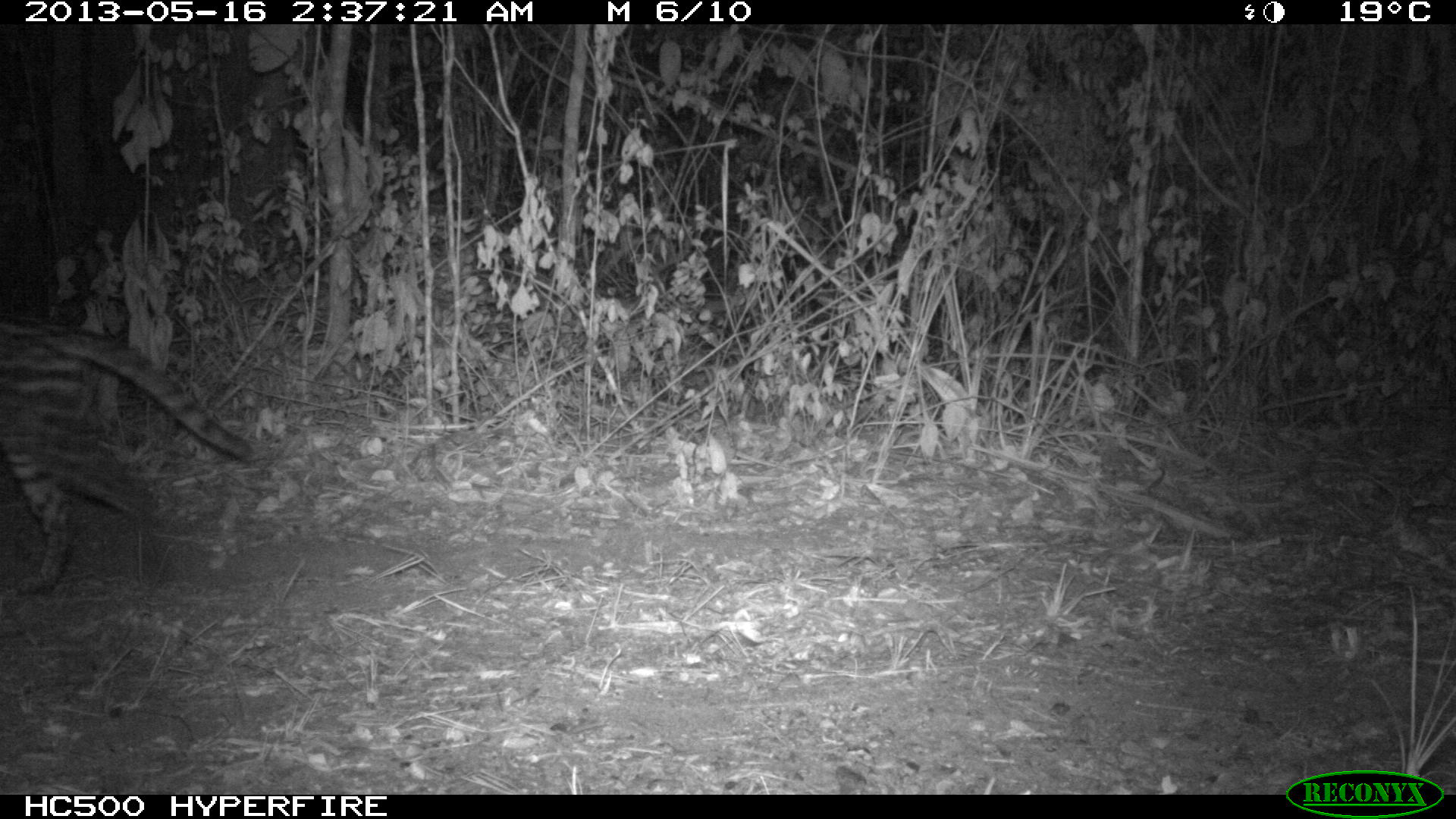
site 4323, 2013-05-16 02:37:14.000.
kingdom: Animalia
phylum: Chordata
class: Mammalia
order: Carnivora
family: Felidae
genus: Leopardus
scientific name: Leopardus pardalis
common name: ocelot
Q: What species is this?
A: Leopardus pardalis (ocelot).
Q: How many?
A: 1.